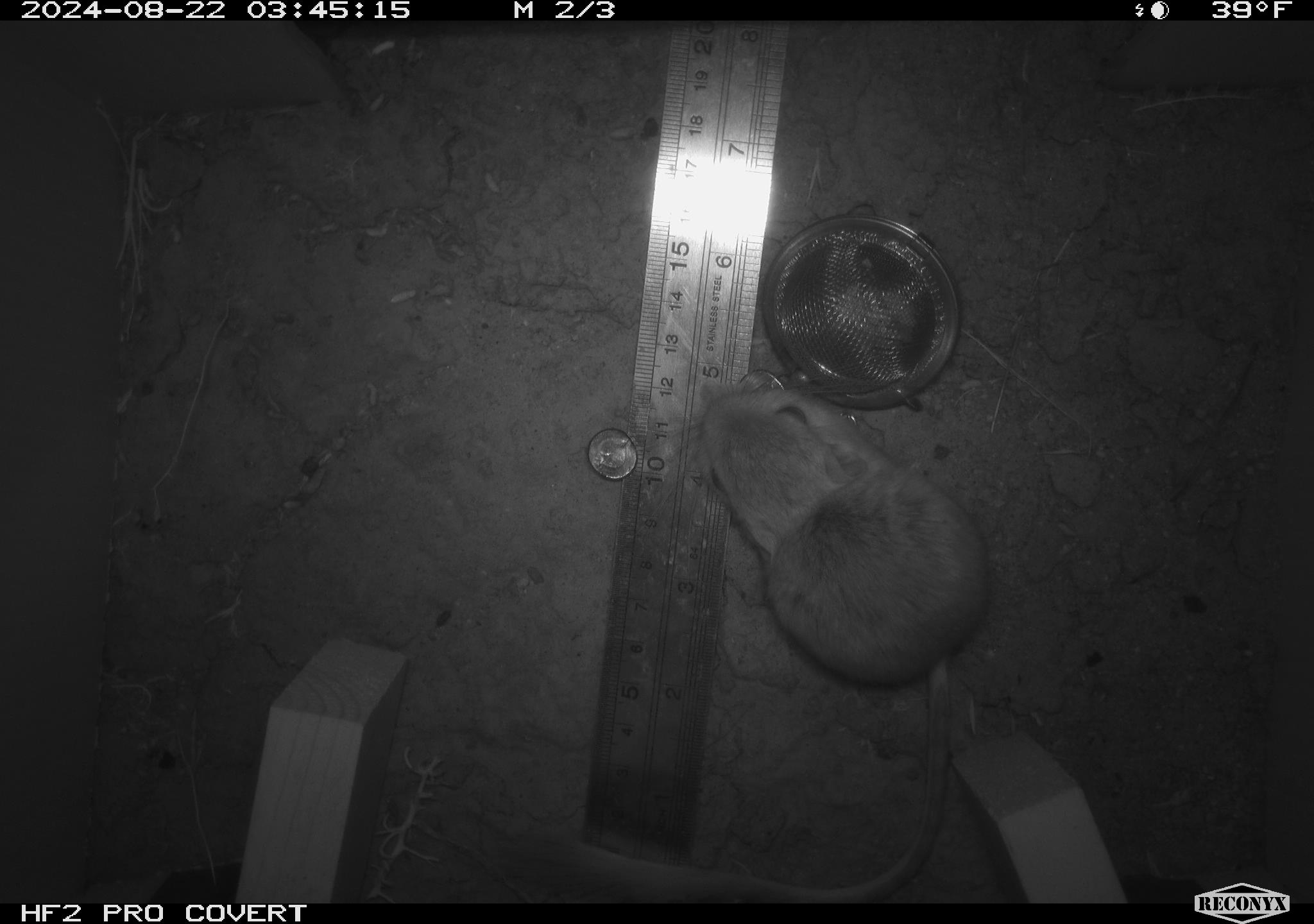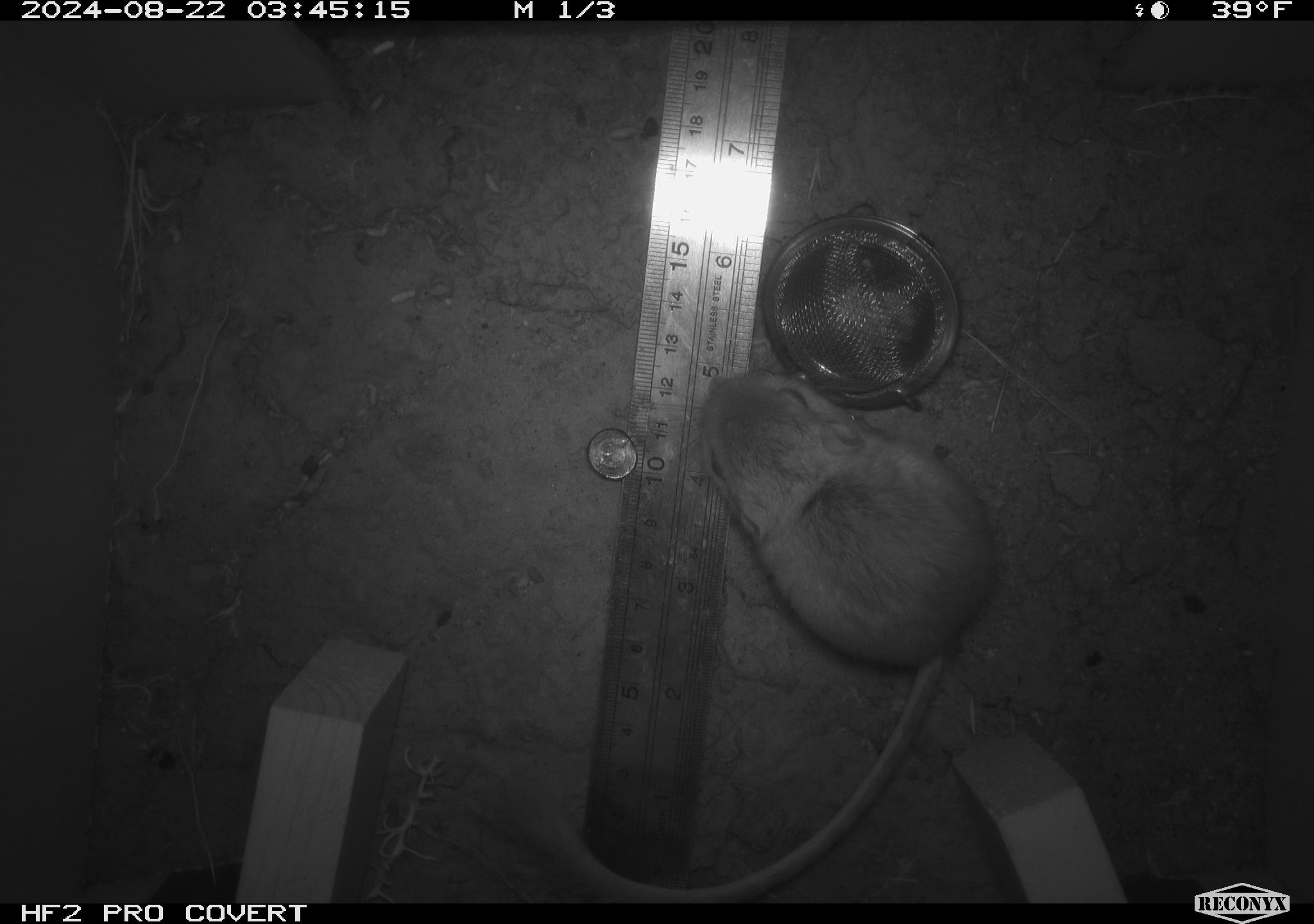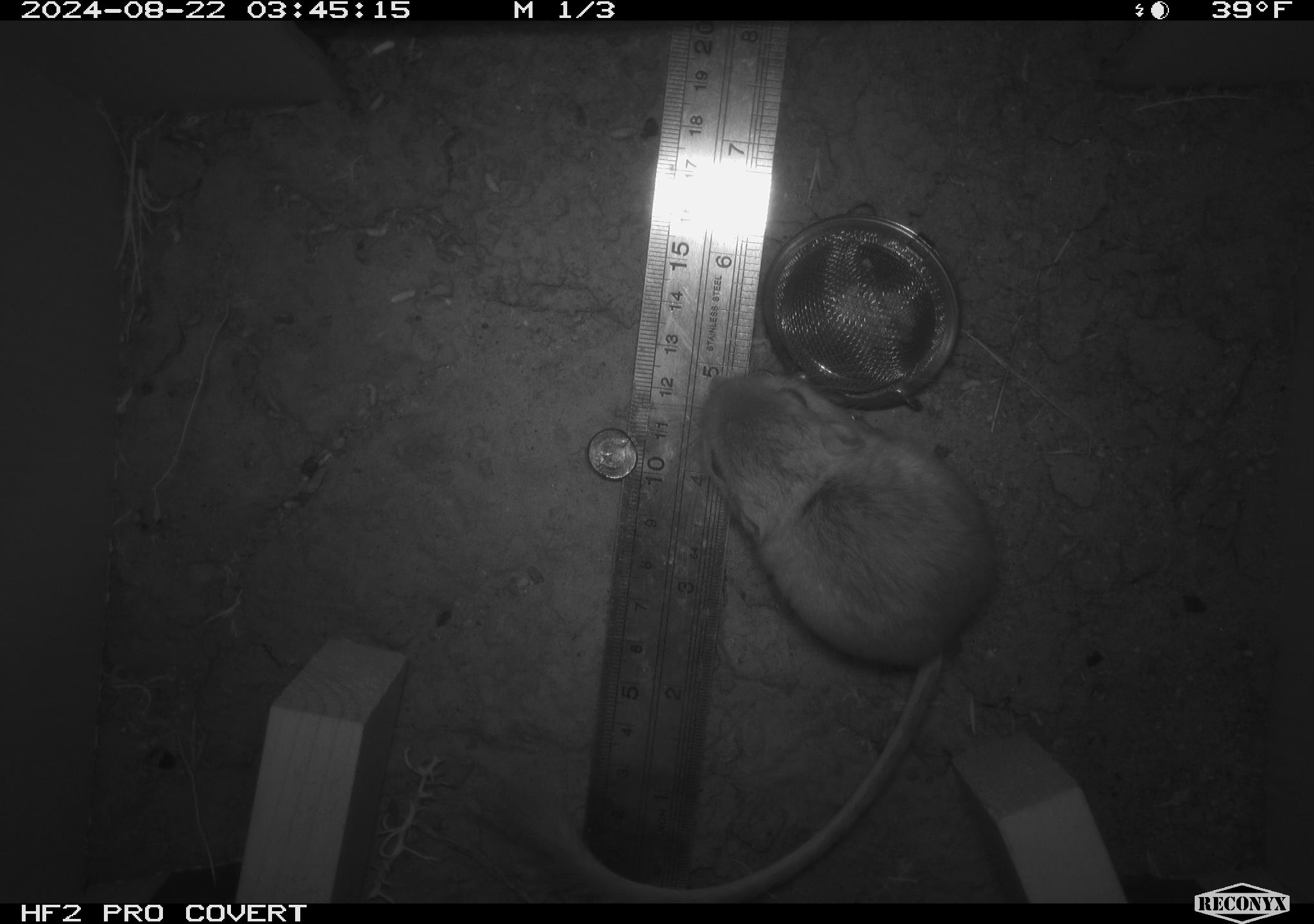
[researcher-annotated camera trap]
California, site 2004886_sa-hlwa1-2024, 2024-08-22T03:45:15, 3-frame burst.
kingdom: Animalia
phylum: Chordata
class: Mammalia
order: Rodentia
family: Heteromyidae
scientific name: Heteromyidae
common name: kangaroo rats and pocket mice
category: heteromyidae family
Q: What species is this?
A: Heteromyidae family (kangaroo rats and pocket mice) (Heteromyidae).